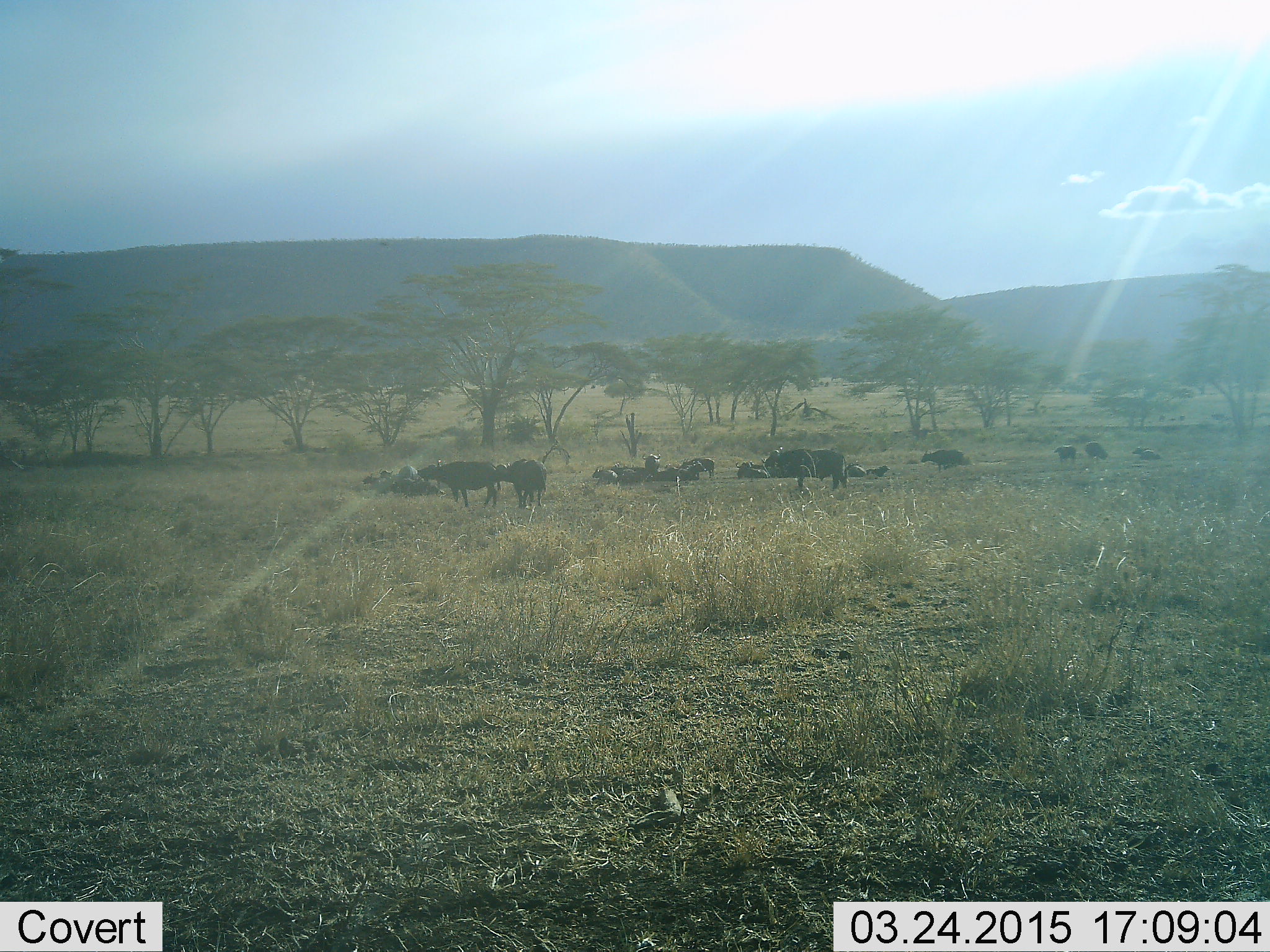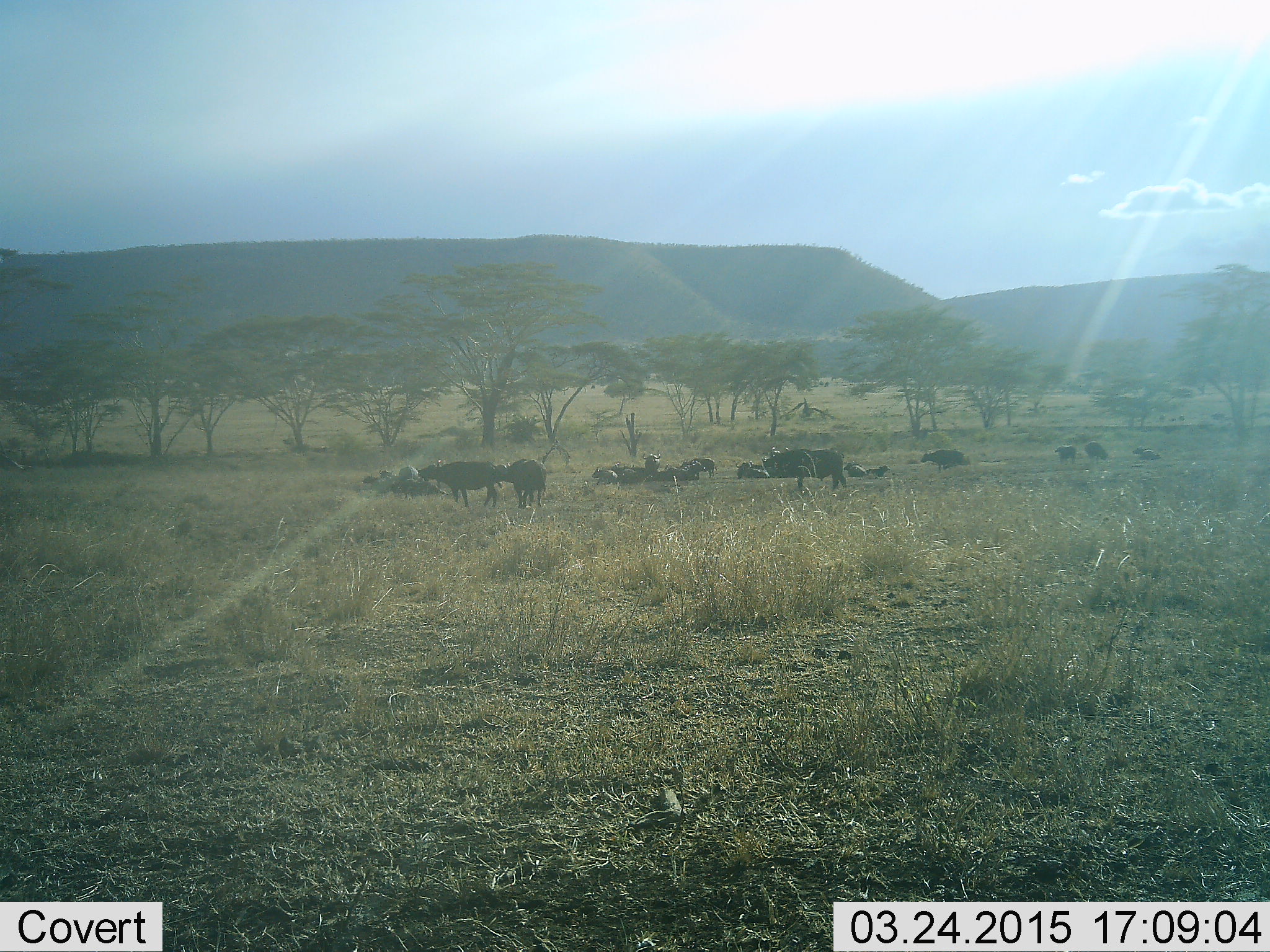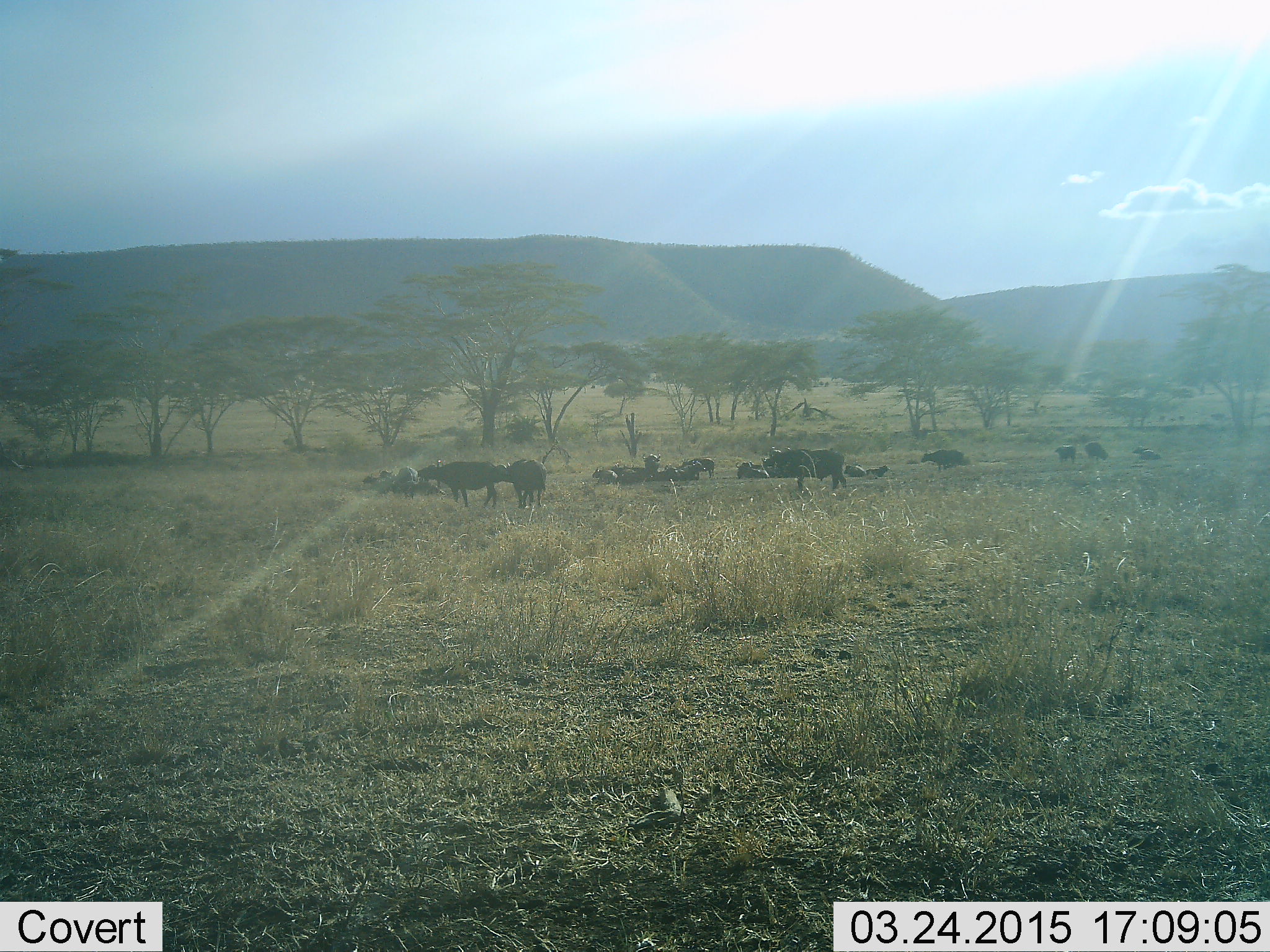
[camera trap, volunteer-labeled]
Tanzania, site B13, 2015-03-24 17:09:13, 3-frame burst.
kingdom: Animalia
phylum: Chordata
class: Mammalia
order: Artiodactyla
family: Bovidae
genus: Connochaetes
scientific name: Connochaetes taurinus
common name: blue wildebeest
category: wildebeest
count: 11-50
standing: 80%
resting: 70%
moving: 0%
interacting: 0%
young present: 0%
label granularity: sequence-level